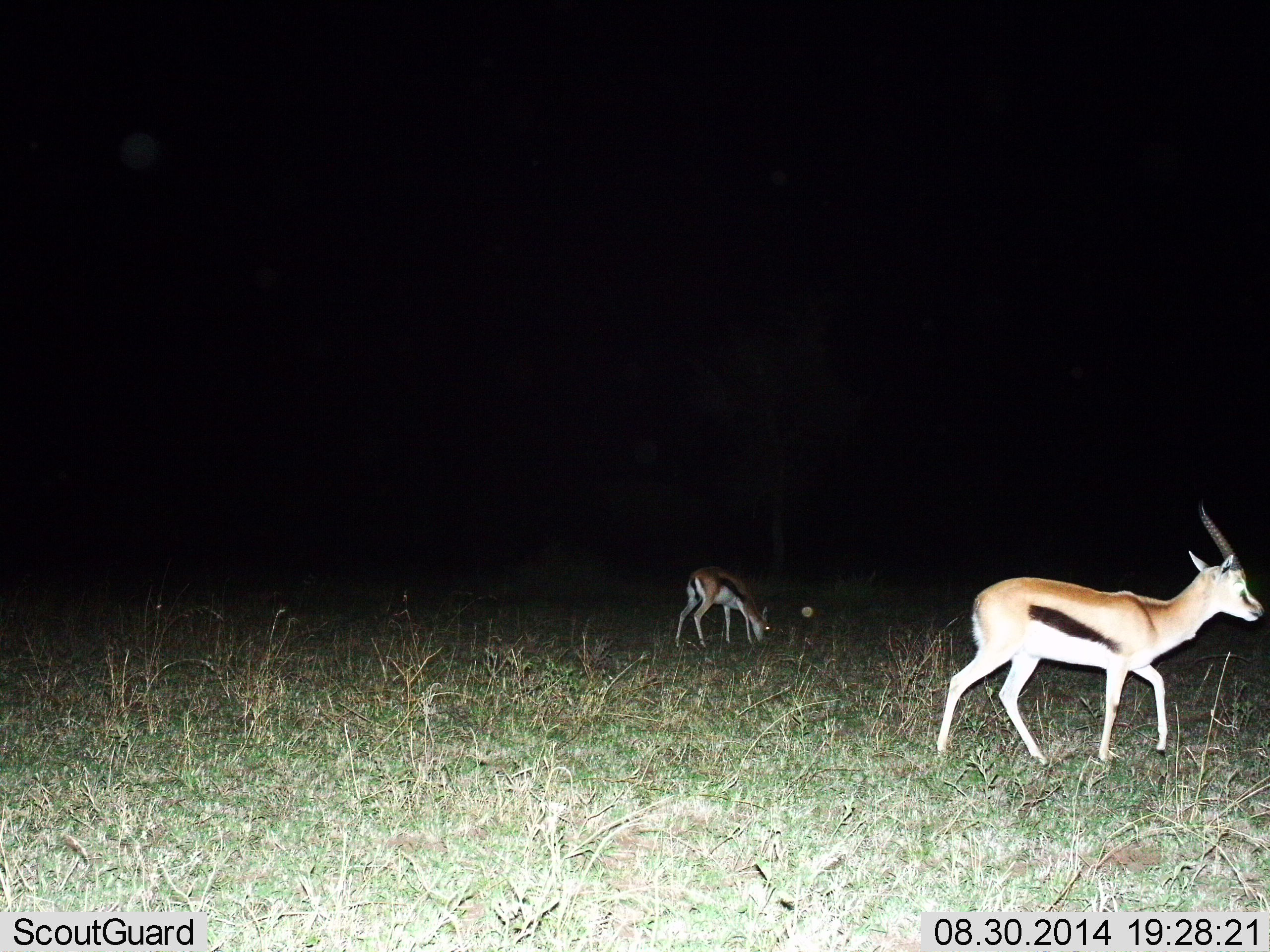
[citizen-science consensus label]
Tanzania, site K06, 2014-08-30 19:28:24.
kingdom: Animalia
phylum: Chordata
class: Mammalia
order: Artiodactyla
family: Bovidae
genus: Eudorcas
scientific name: Eudorcas thomsonii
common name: thomson's gazelle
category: gazellethomsons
Gazellethomsons (thomson's gazelle) (Eudorcas thomsonii), count 2. Behavior (volunteer vote fractions): standing 30%, resting 0%, moving 90%, interacting 0%. Young present (vote fraction): 0%. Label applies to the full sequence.